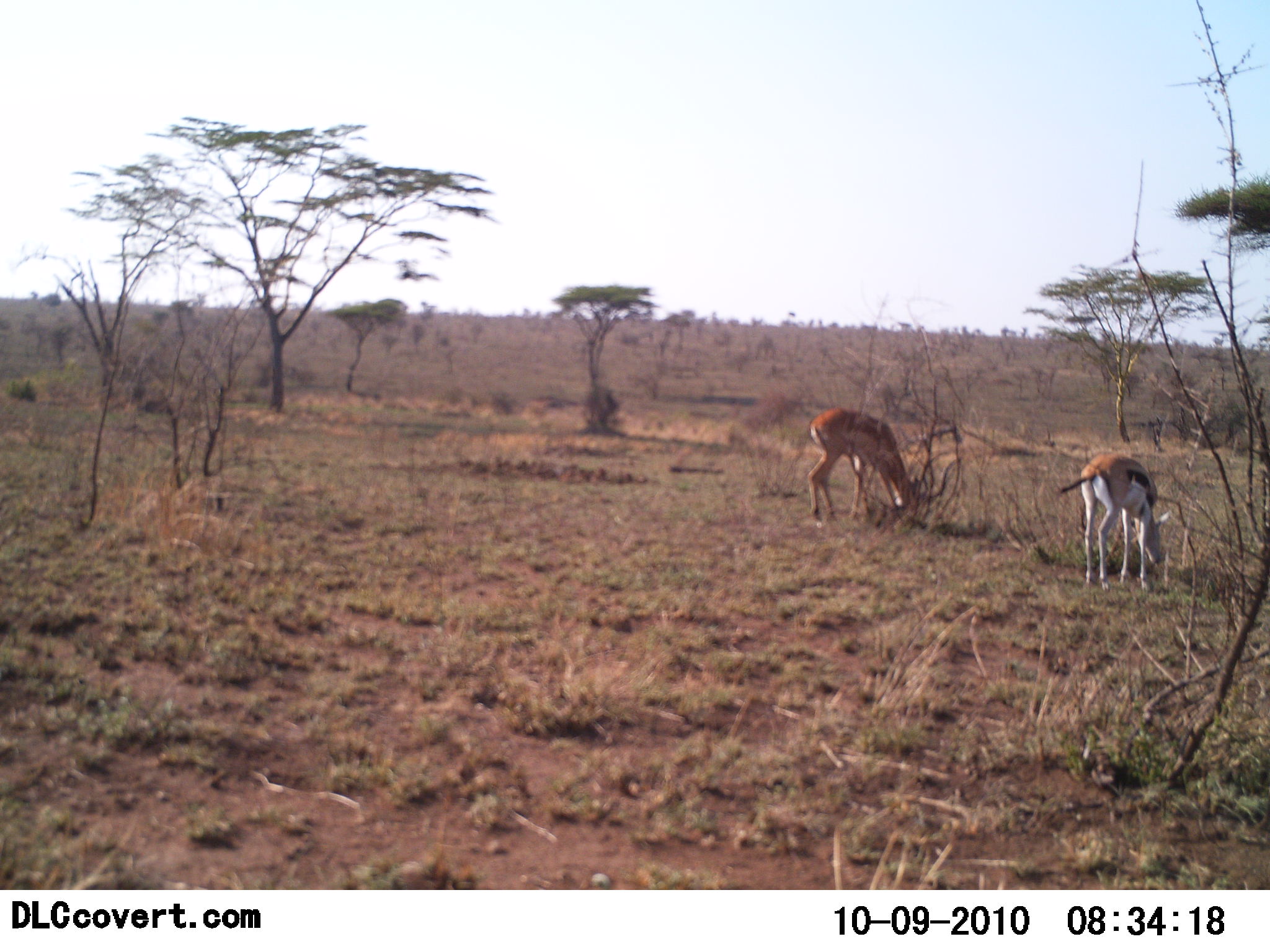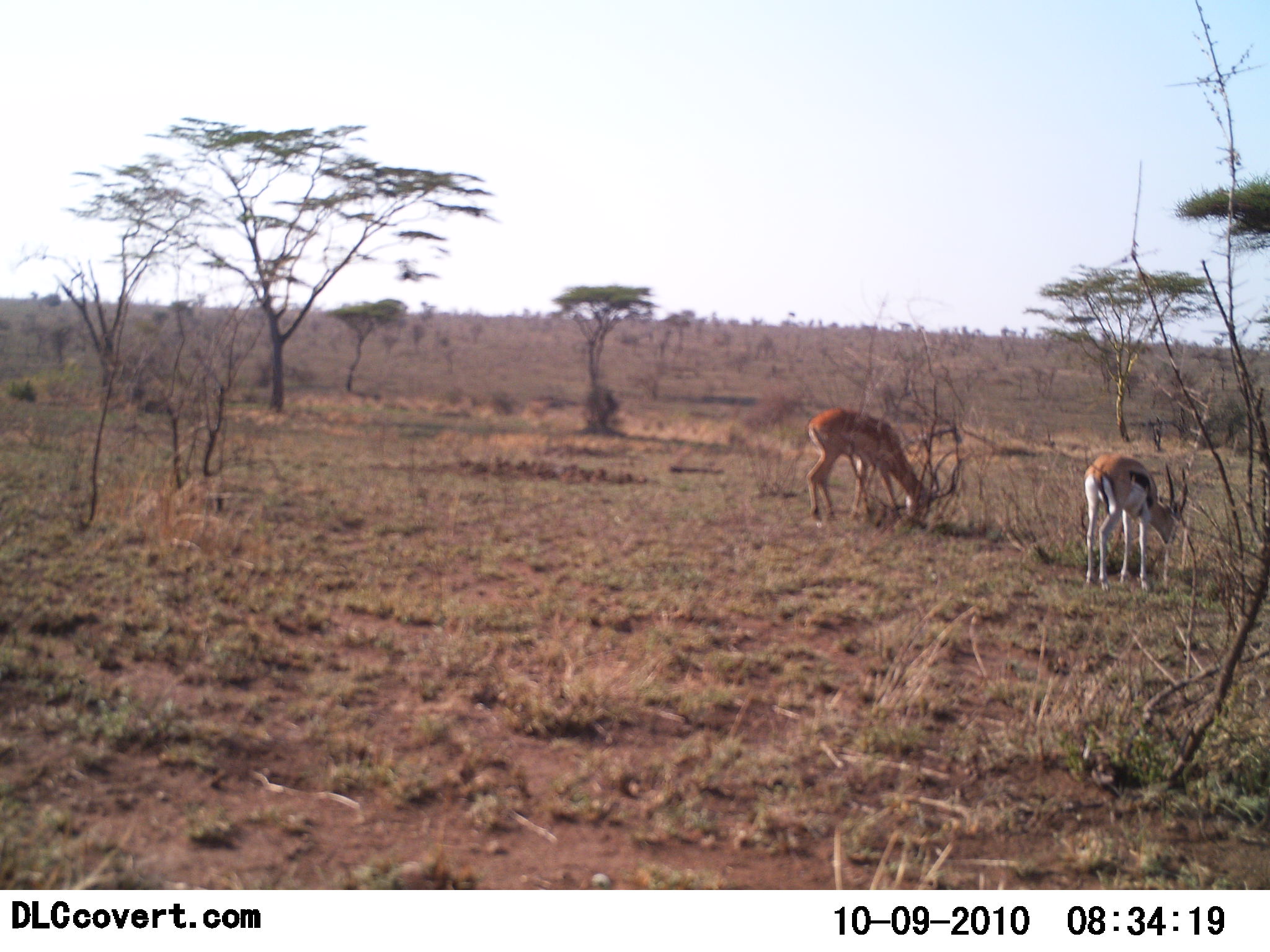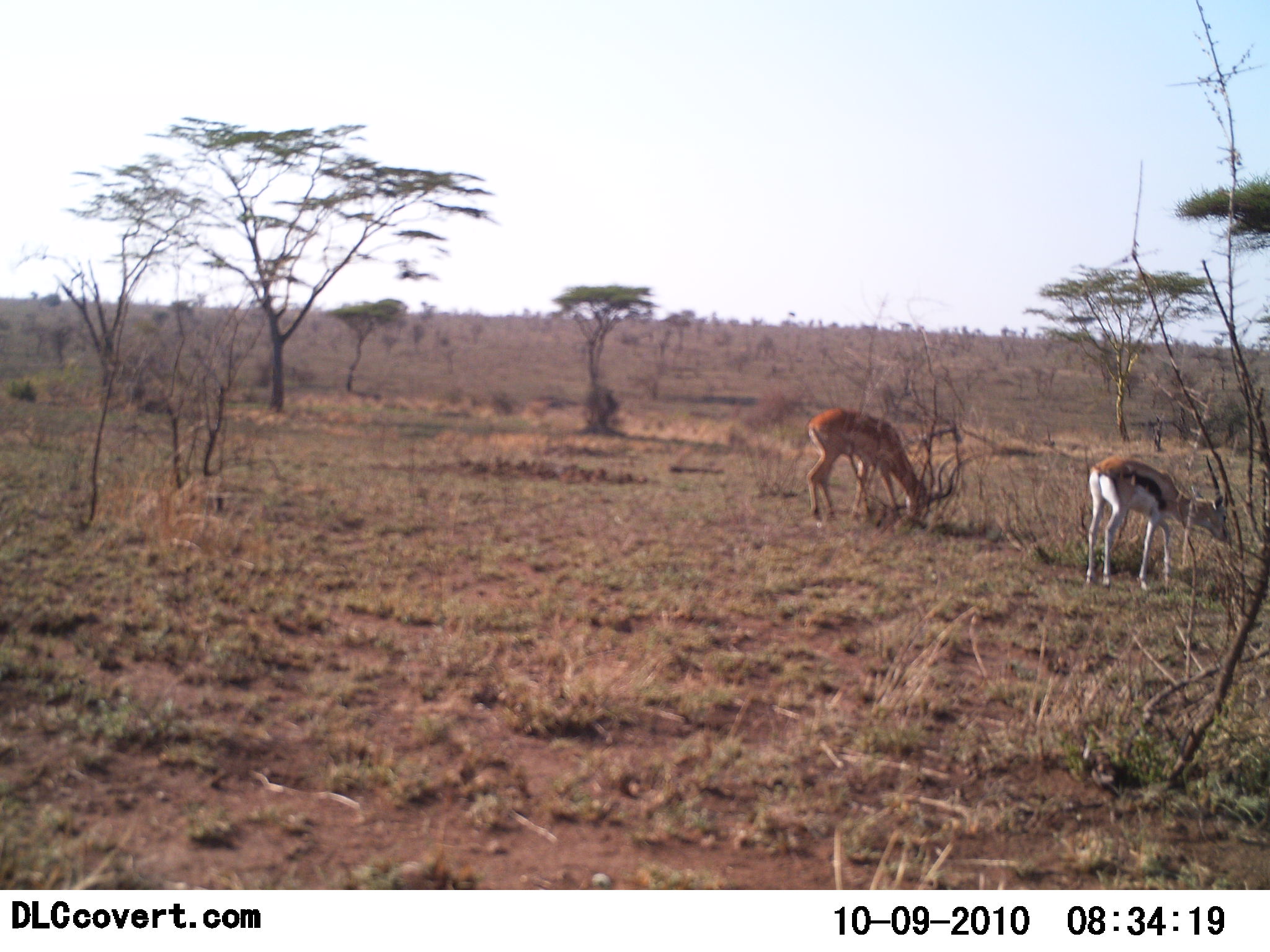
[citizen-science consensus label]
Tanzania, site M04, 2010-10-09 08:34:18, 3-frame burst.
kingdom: Animalia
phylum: Chordata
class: Mammalia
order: Artiodactyla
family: Bovidae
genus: Eudorcas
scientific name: Eudorcas thomsonii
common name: thomson's gazelle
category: gazellethomsons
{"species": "gazellethomsons (thomson's gazelle) (Eudorcas thomsonii)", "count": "2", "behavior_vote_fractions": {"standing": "17%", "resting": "0%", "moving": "0%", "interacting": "0%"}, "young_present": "0%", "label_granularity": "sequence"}